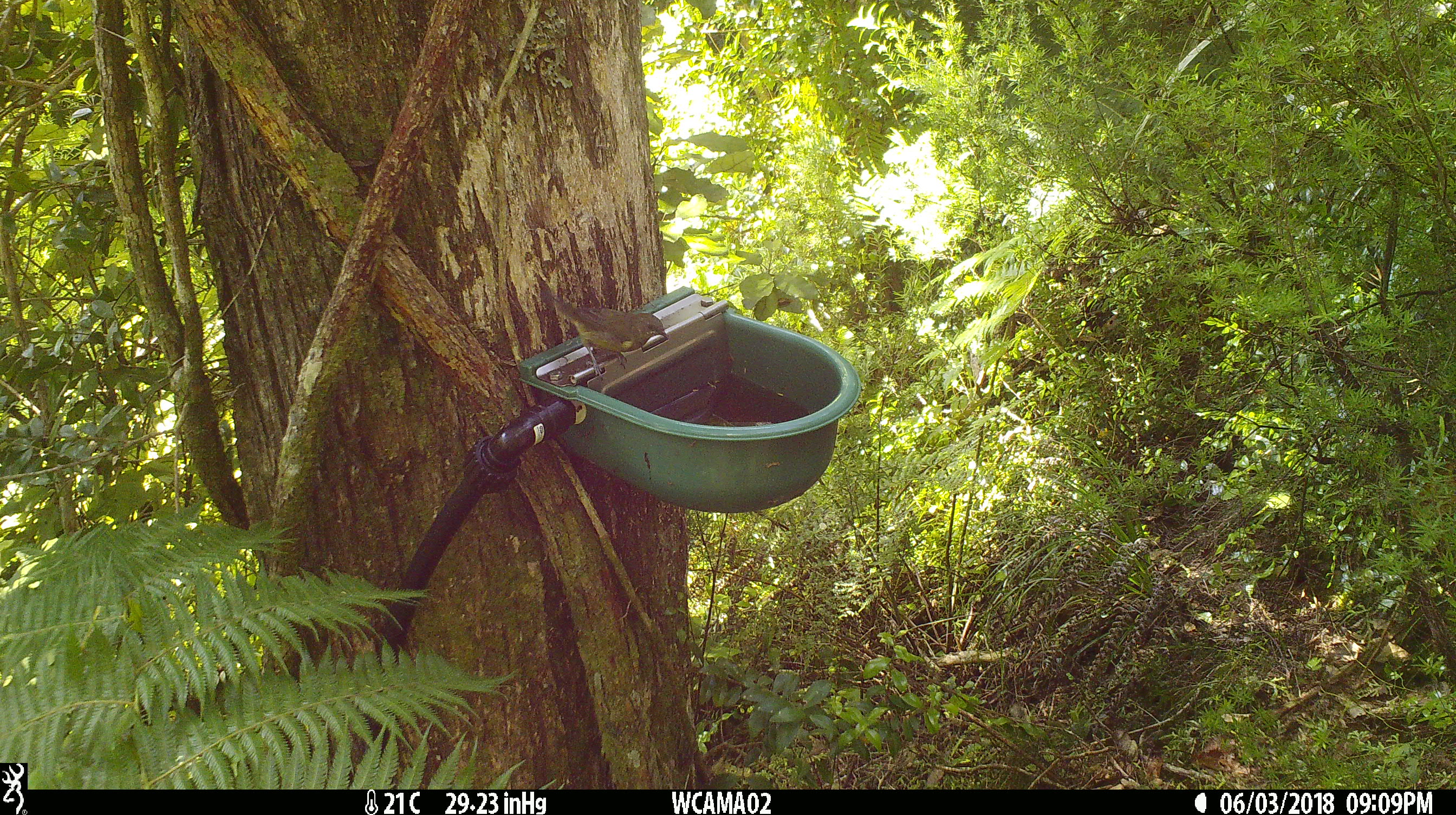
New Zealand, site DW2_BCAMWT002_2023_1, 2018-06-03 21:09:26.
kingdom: Animalia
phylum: Chordata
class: Aves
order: Passeriformes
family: Meliphagidae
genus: Anthornis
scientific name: Anthornis melanura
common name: new zealand bellbird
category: bellbird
Bellbird (new zealand bellbird) (Anthornis melanura).